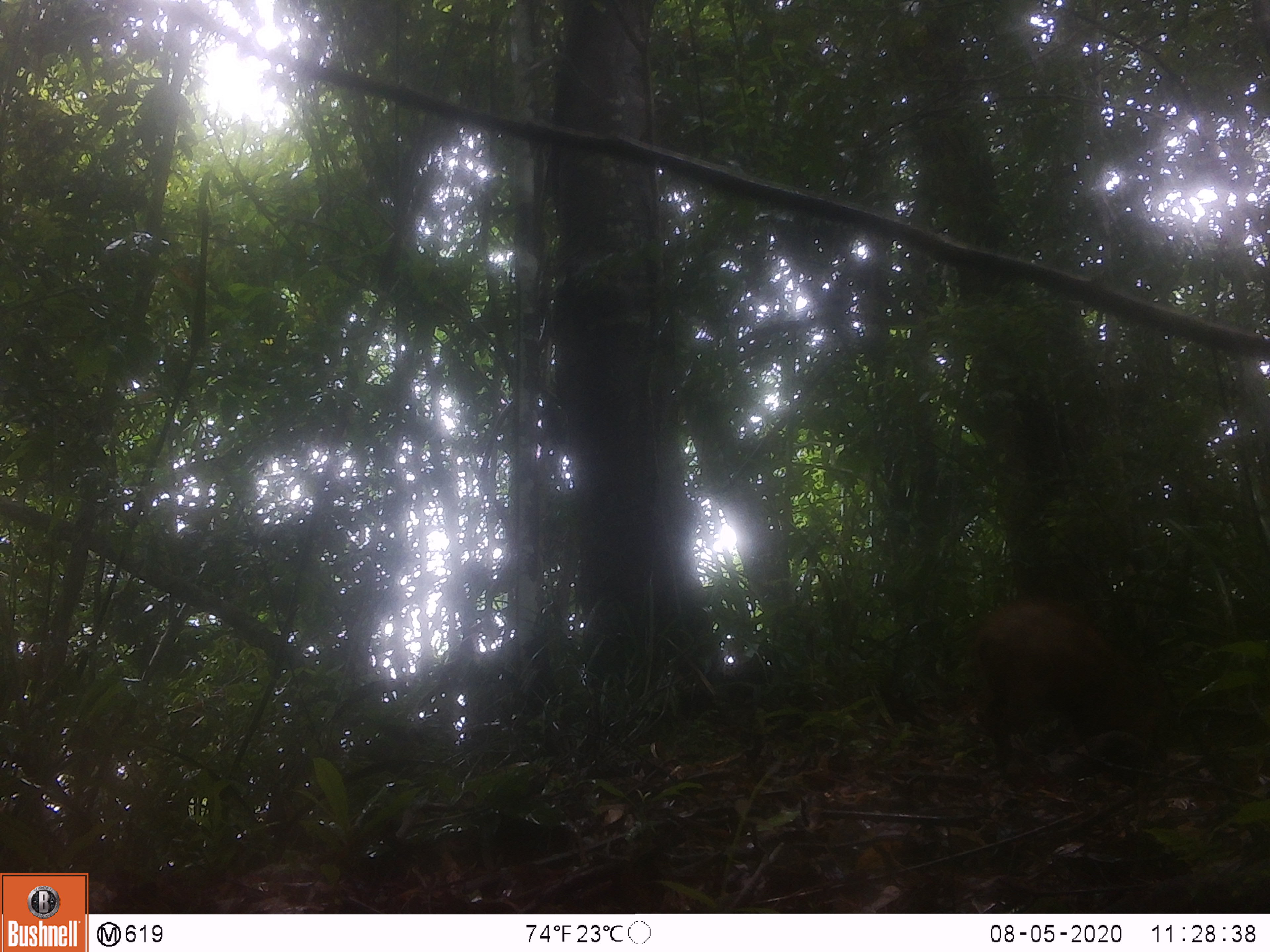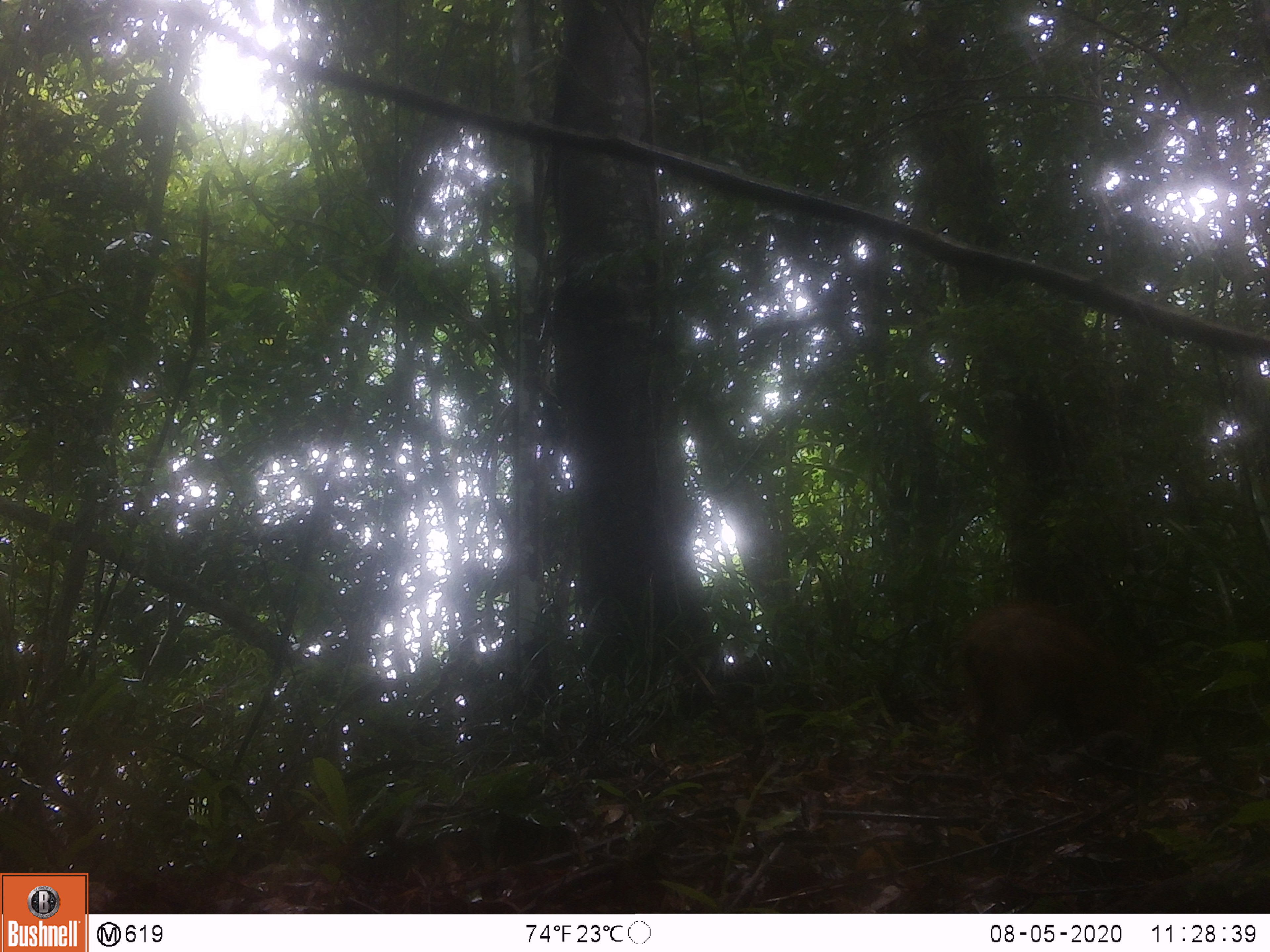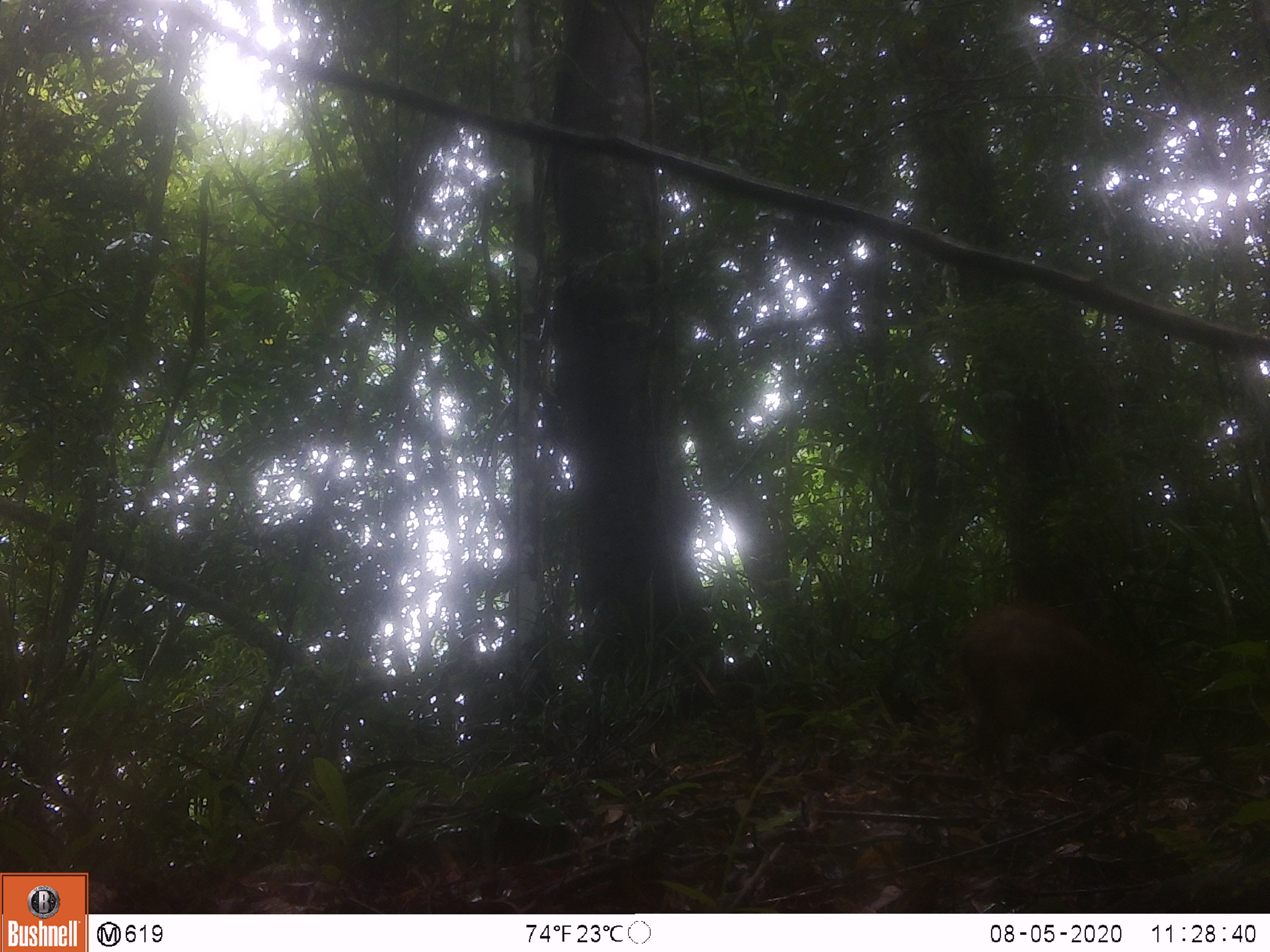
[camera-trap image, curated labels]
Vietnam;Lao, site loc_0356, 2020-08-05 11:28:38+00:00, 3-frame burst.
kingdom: Animalia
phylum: Chordata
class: Mammalia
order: Artiodactyla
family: Suidae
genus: Sus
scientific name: Sus scrofa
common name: eurasian wild pig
Eurasian wild pig (Sus scrofa). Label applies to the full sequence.